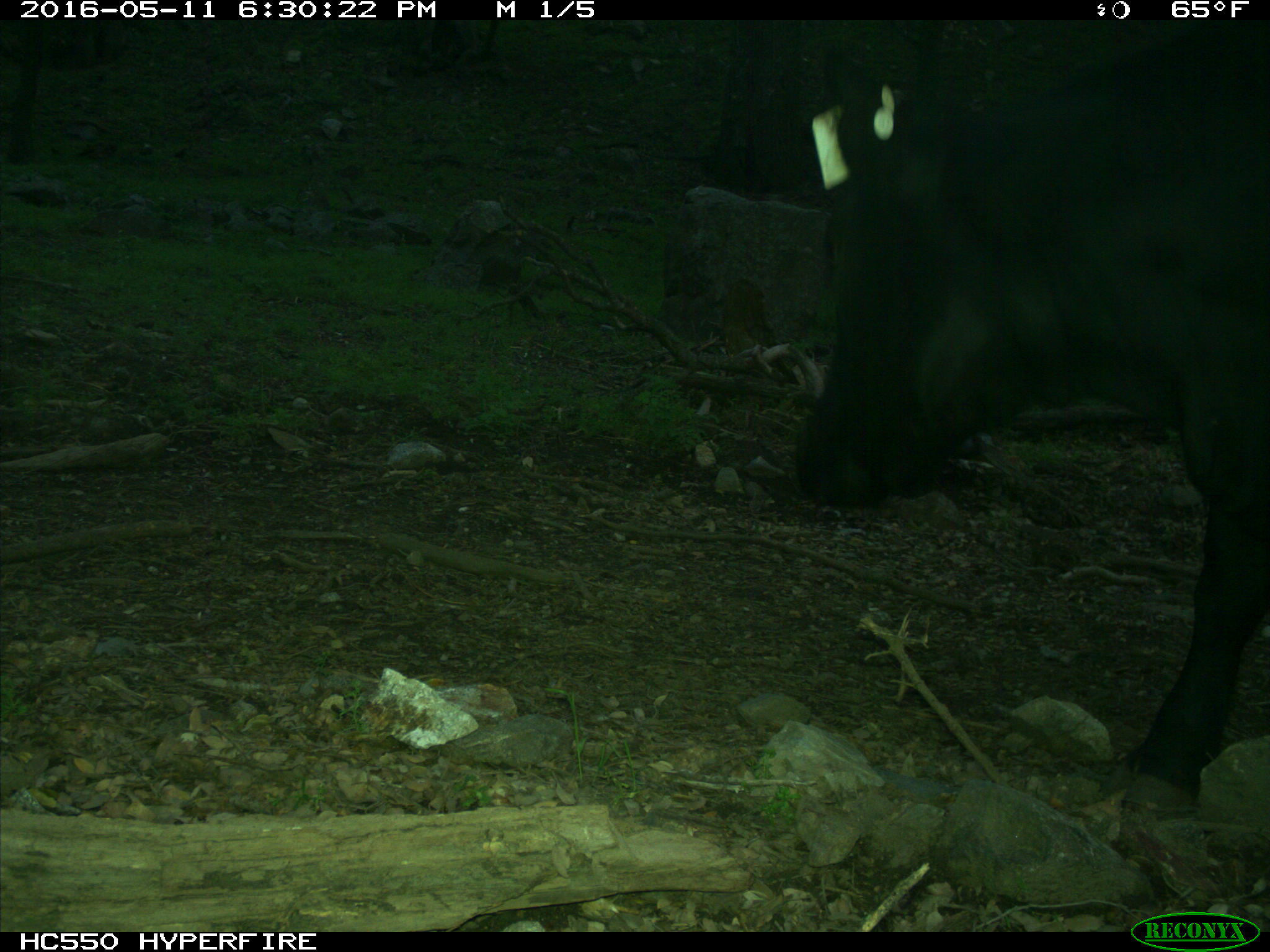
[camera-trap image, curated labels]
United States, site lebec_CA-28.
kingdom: Animalia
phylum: Chordata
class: Mammalia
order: Artiodactyla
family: Bovidae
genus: Bos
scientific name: Bos taurus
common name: domestic cow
Bos taurus (domestic cow).